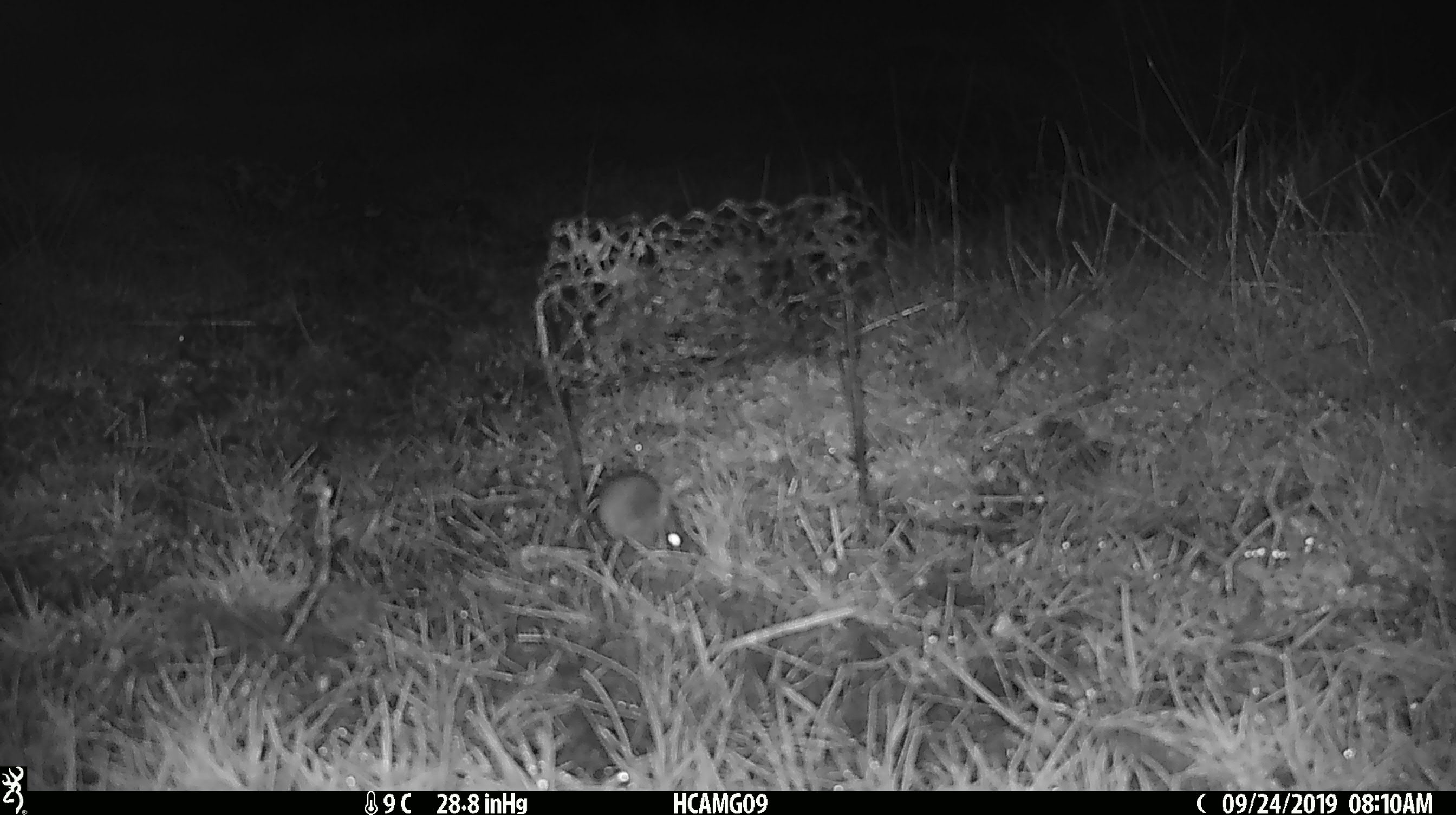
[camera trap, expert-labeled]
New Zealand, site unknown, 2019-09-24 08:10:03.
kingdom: Animalia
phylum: Chordata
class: Mammalia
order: Rodentia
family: Muridae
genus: Mus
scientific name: Mus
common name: mouse